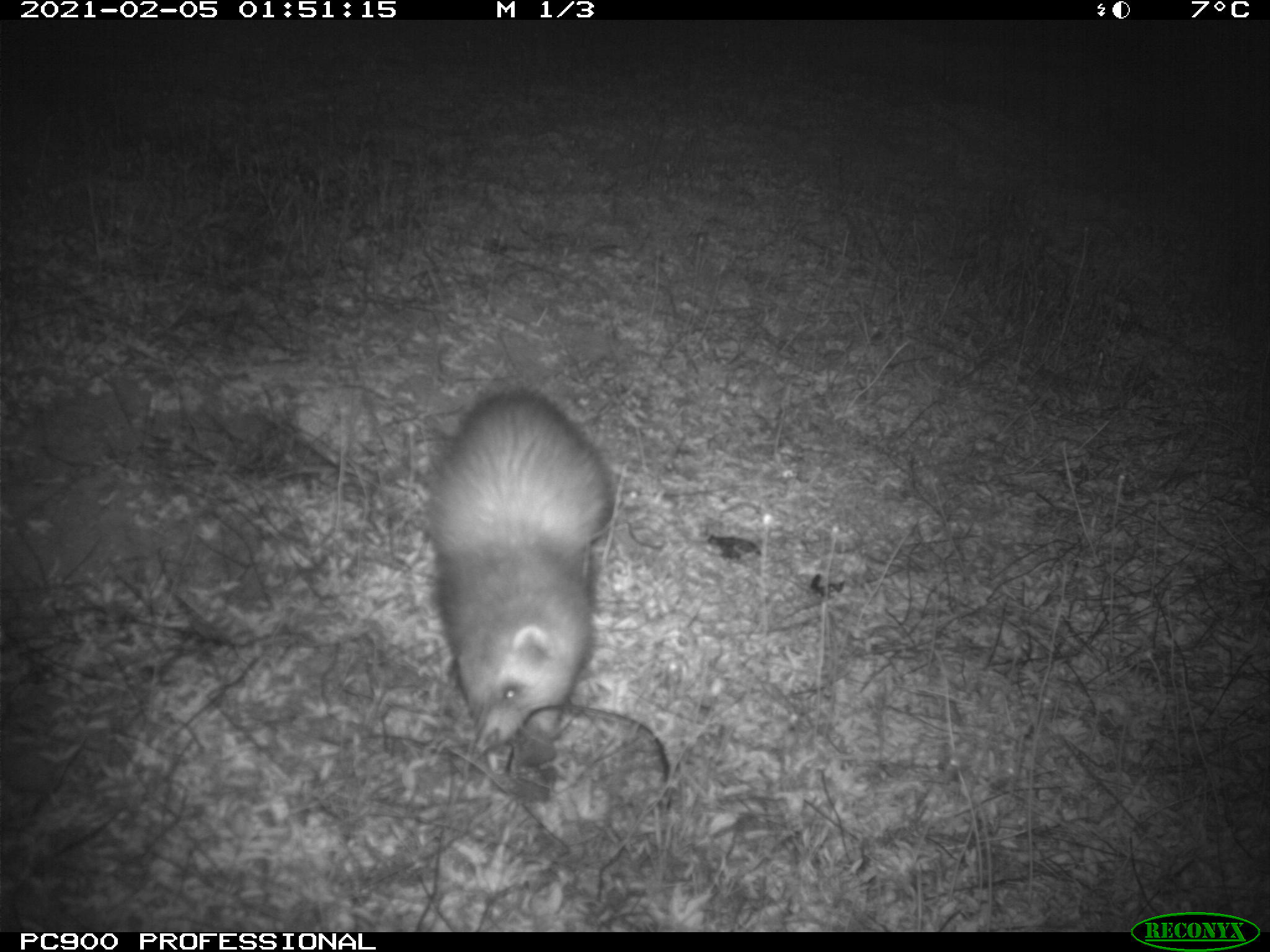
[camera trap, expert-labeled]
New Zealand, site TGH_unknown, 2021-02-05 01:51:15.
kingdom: Animalia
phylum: Chordata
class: Mammalia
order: Carnivora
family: Mustelidae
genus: Mustela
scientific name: Mustela furo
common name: ferret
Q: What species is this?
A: Ferret (Mustela furo).